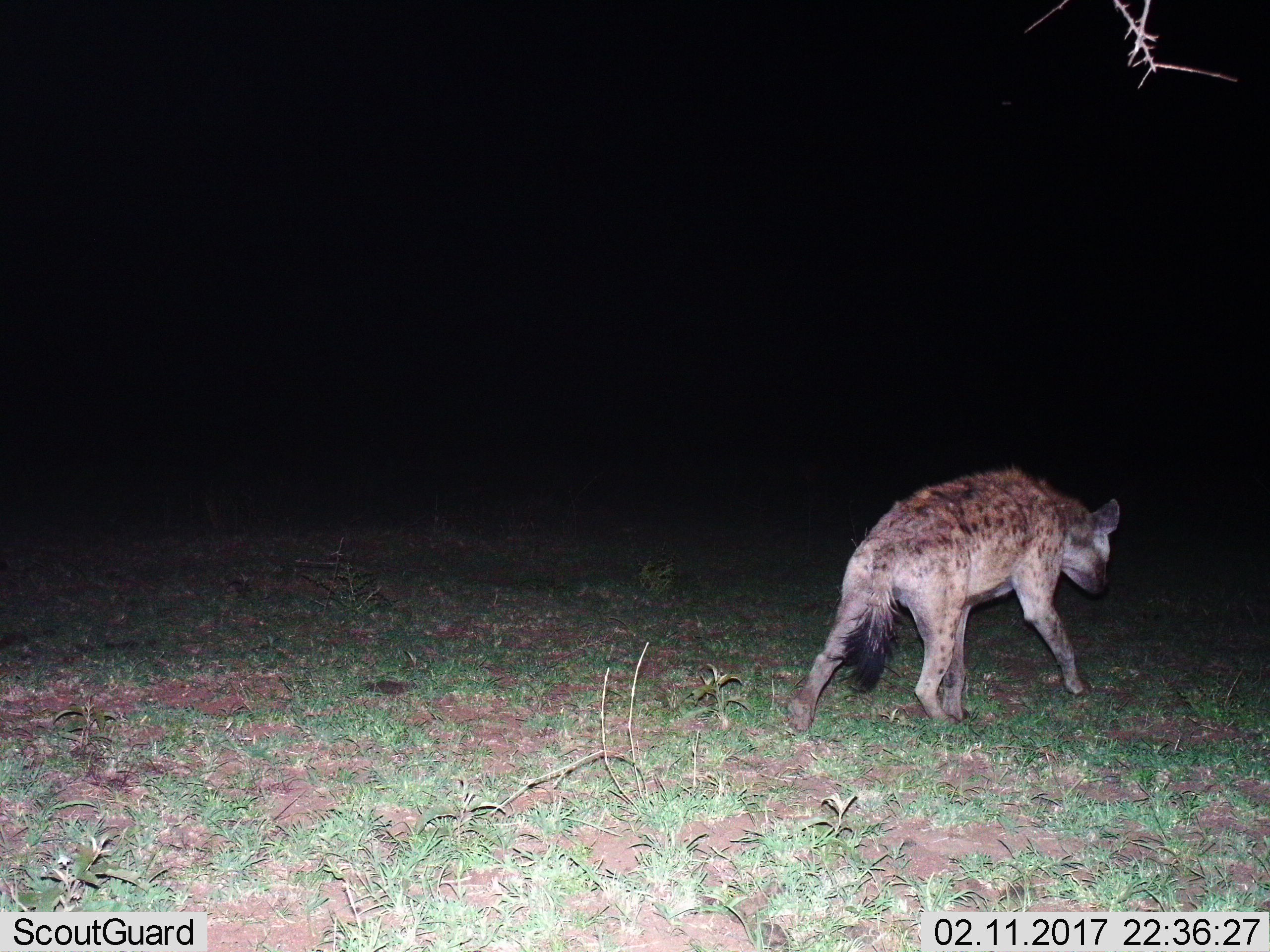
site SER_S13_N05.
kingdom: Animalia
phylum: Chordata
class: Mammalia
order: Carnivora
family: Hyaenidae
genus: Crocuta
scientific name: Crocuta crocuta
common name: spotted hyena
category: hyenaspotted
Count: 1.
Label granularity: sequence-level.